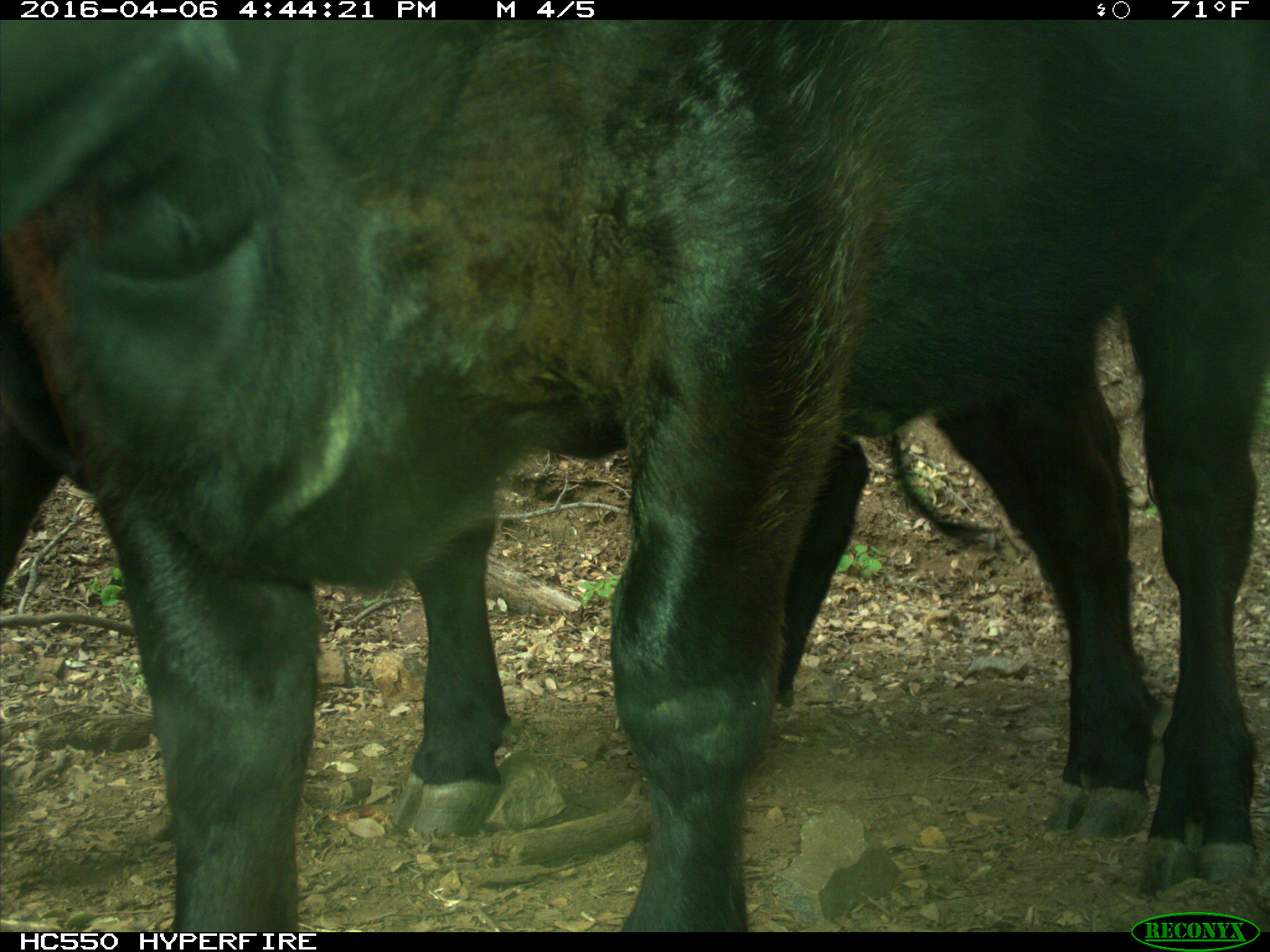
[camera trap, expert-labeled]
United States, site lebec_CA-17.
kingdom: Animalia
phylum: Chordata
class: Mammalia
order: Artiodactyla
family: Bovidae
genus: Bos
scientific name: Bos taurus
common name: domestic cow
Bos taurus (domestic cow).